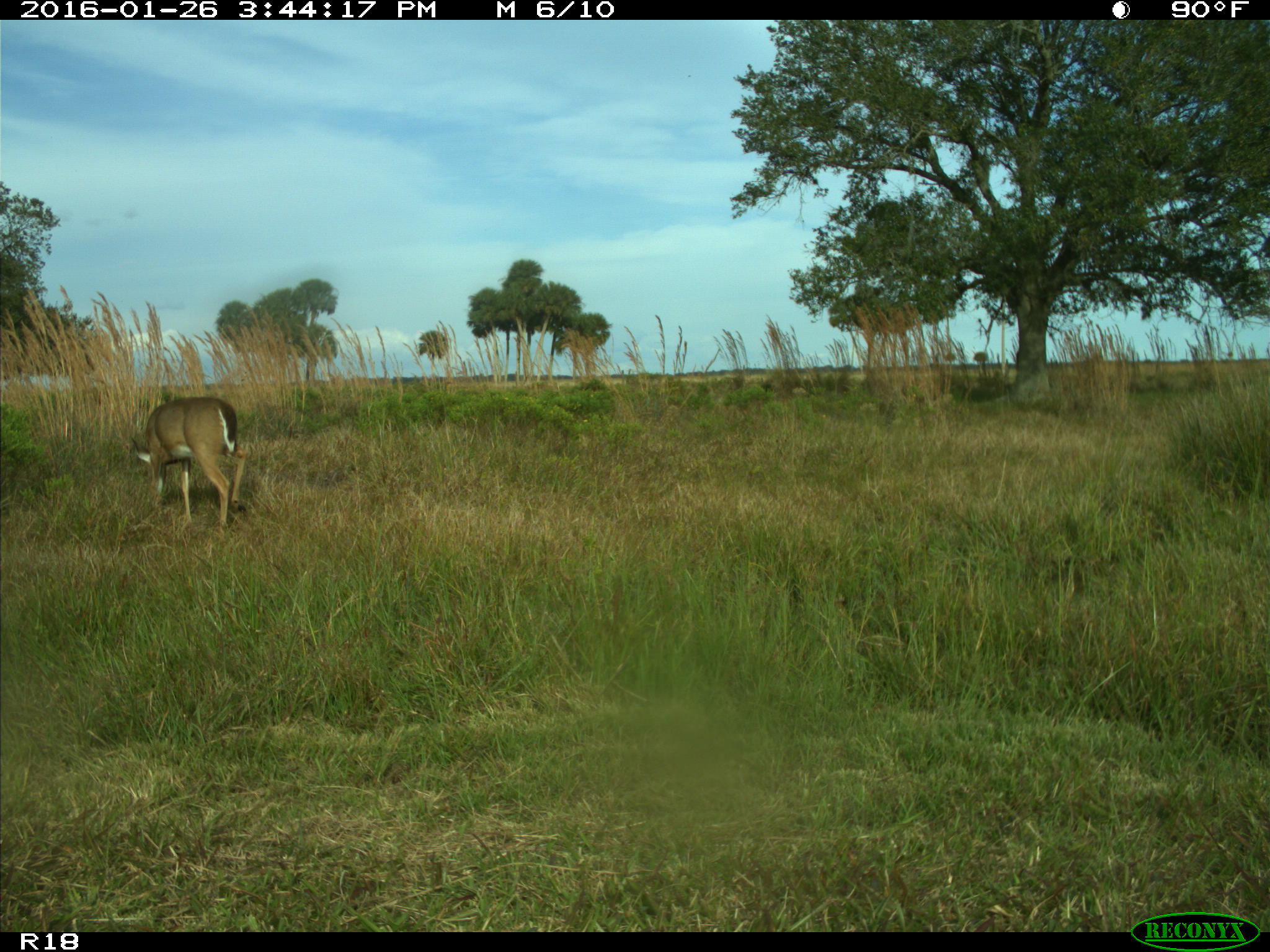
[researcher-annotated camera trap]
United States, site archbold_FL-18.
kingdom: Animalia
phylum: Chordata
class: Mammalia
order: Artiodactyla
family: Cervidae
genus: Odocoileus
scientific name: Odocoileus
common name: deer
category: unidentified deer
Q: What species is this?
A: Unidentified deer (deer) (Odocoileus).